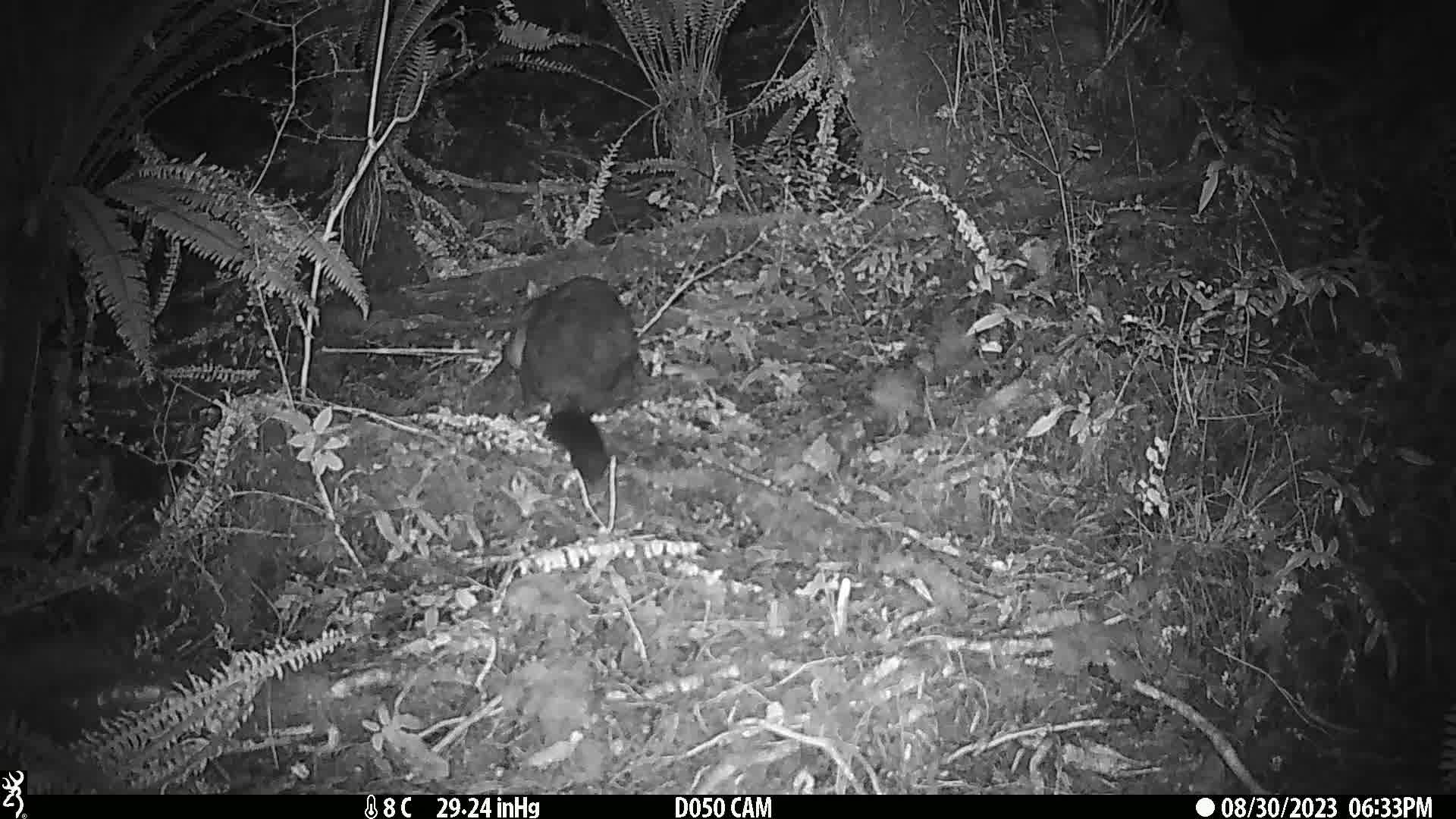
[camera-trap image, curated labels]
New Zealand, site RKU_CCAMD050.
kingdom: Animalia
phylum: Chordata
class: Mammalia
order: Diprotodontia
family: Phalangeridae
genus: Trichosurus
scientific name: Trichosurus vulpecula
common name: common brushtail possum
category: possum